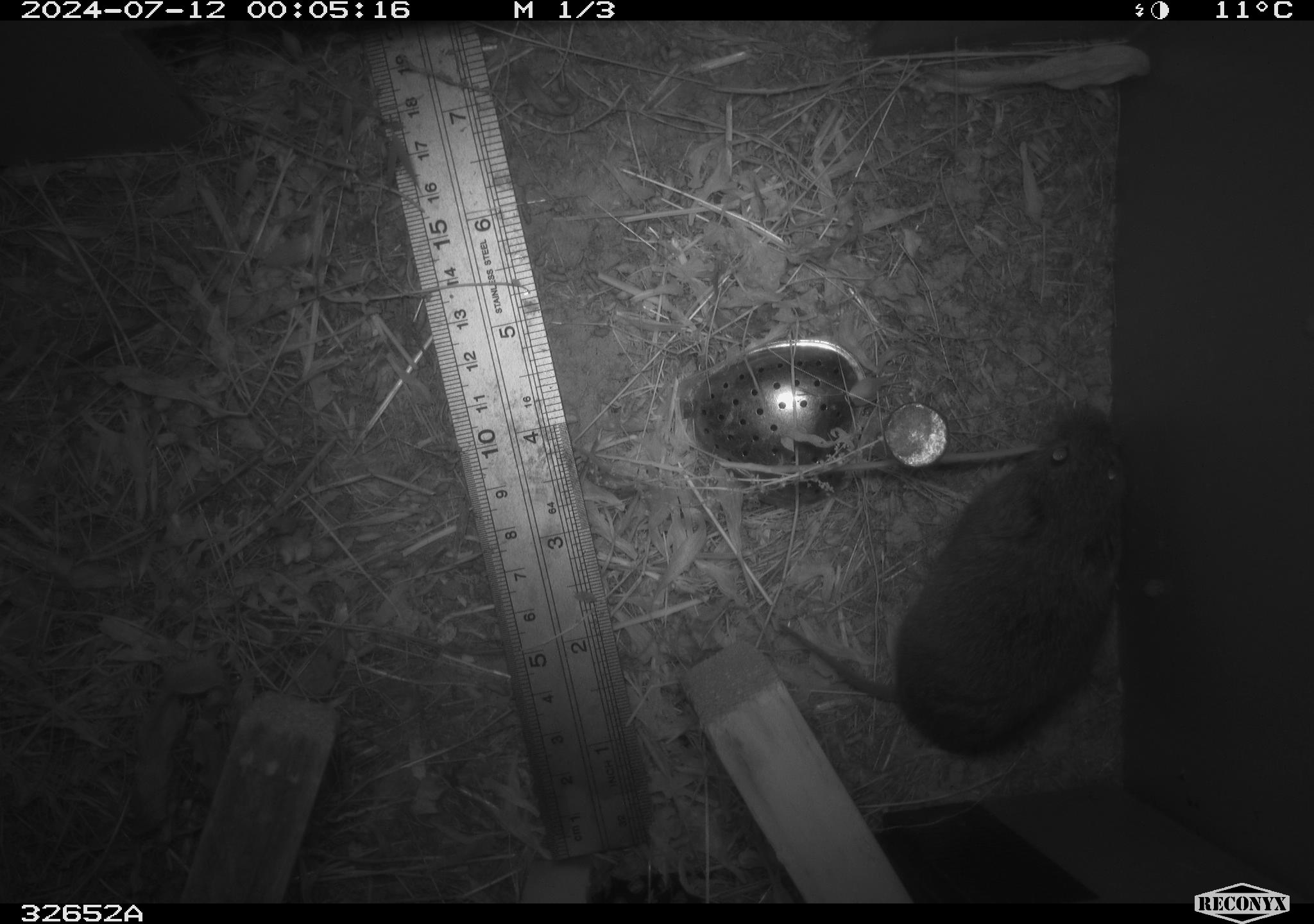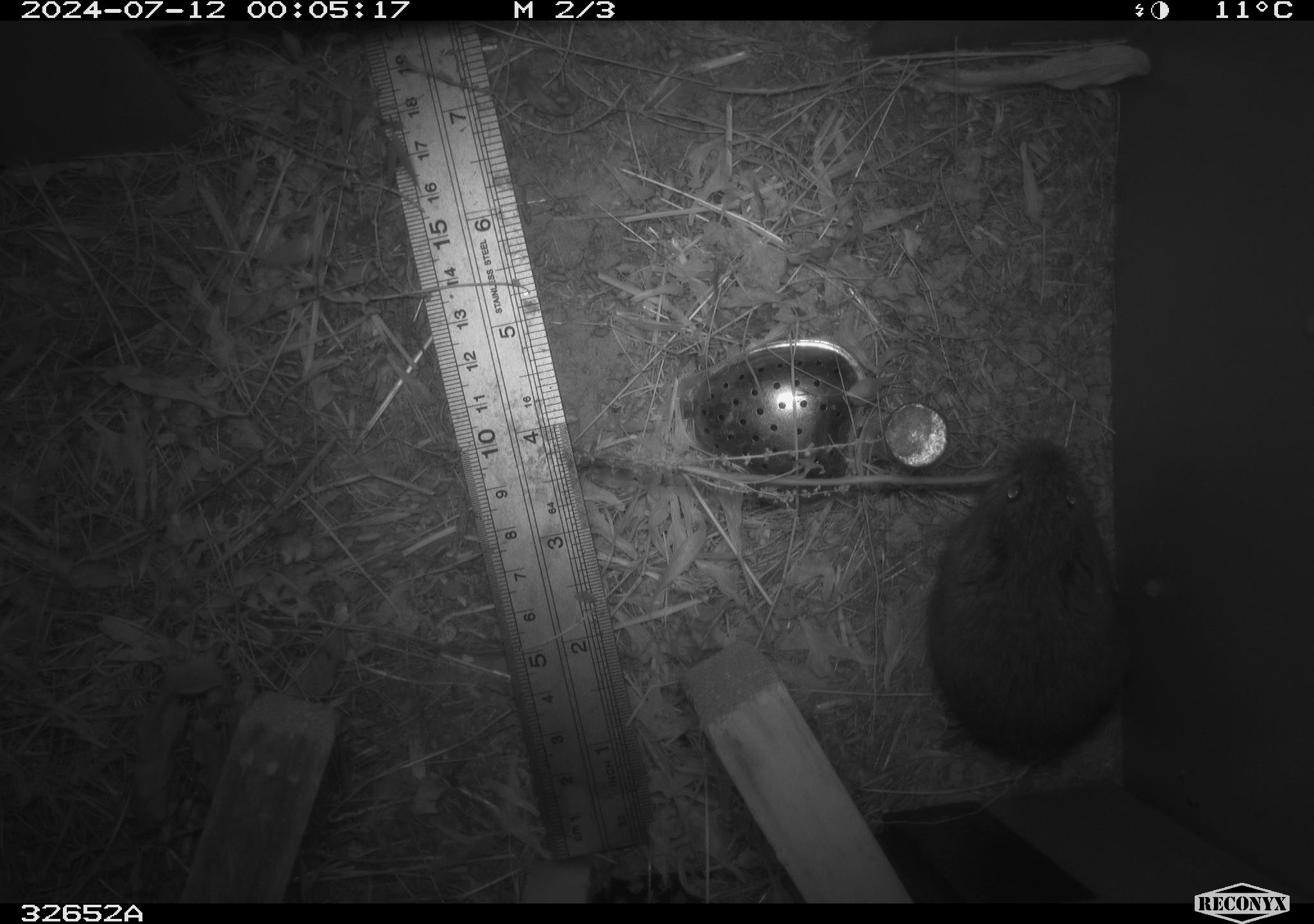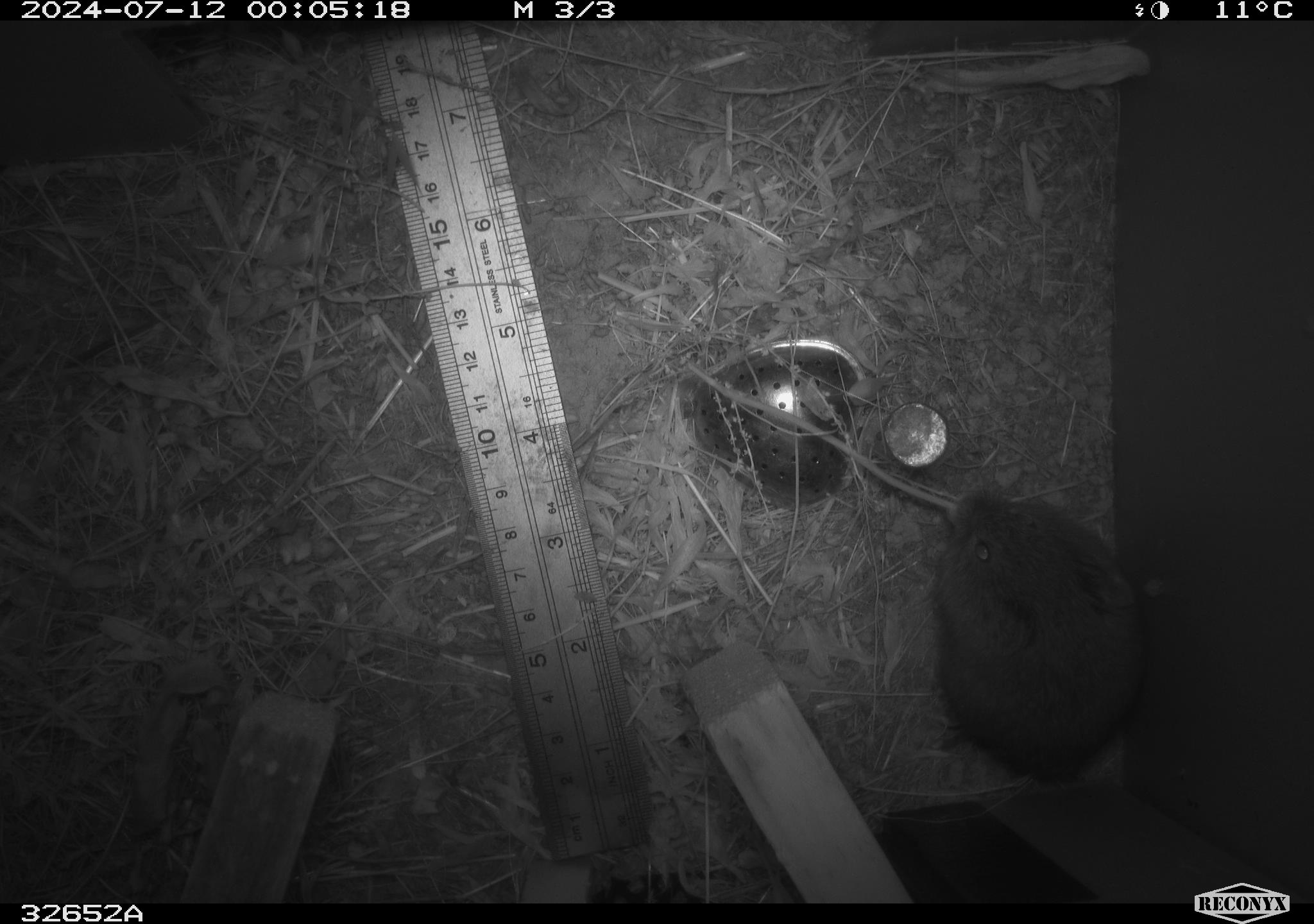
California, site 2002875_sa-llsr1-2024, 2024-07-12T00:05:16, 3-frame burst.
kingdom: Animalia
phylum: Chordata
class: Mammalia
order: Rodentia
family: Cricetidae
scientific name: Arvicolinae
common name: voles, lemmings, and muskrats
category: arvicolinae subfamily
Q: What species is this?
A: Arvicolinae subfamily (voles, lemmings, and muskrats) (Arvicolinae).